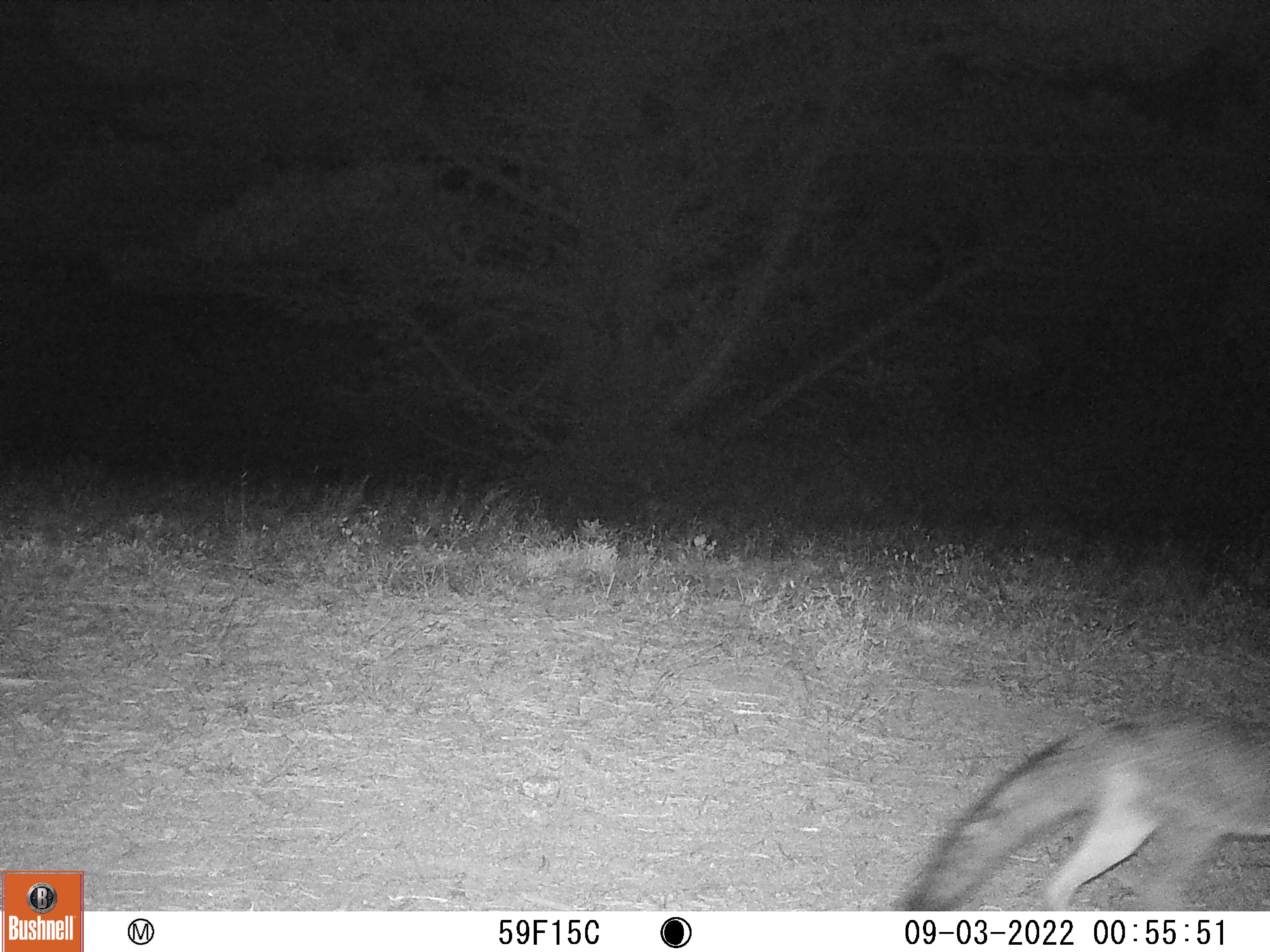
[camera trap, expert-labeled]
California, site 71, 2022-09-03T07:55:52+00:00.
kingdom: Animalia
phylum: Chordata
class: Mammalia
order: Carnivora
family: Canidae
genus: Urocyon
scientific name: Urocyon cinereoargenteus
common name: gray fox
Gray fox (Urocyon cinereoargenteus).